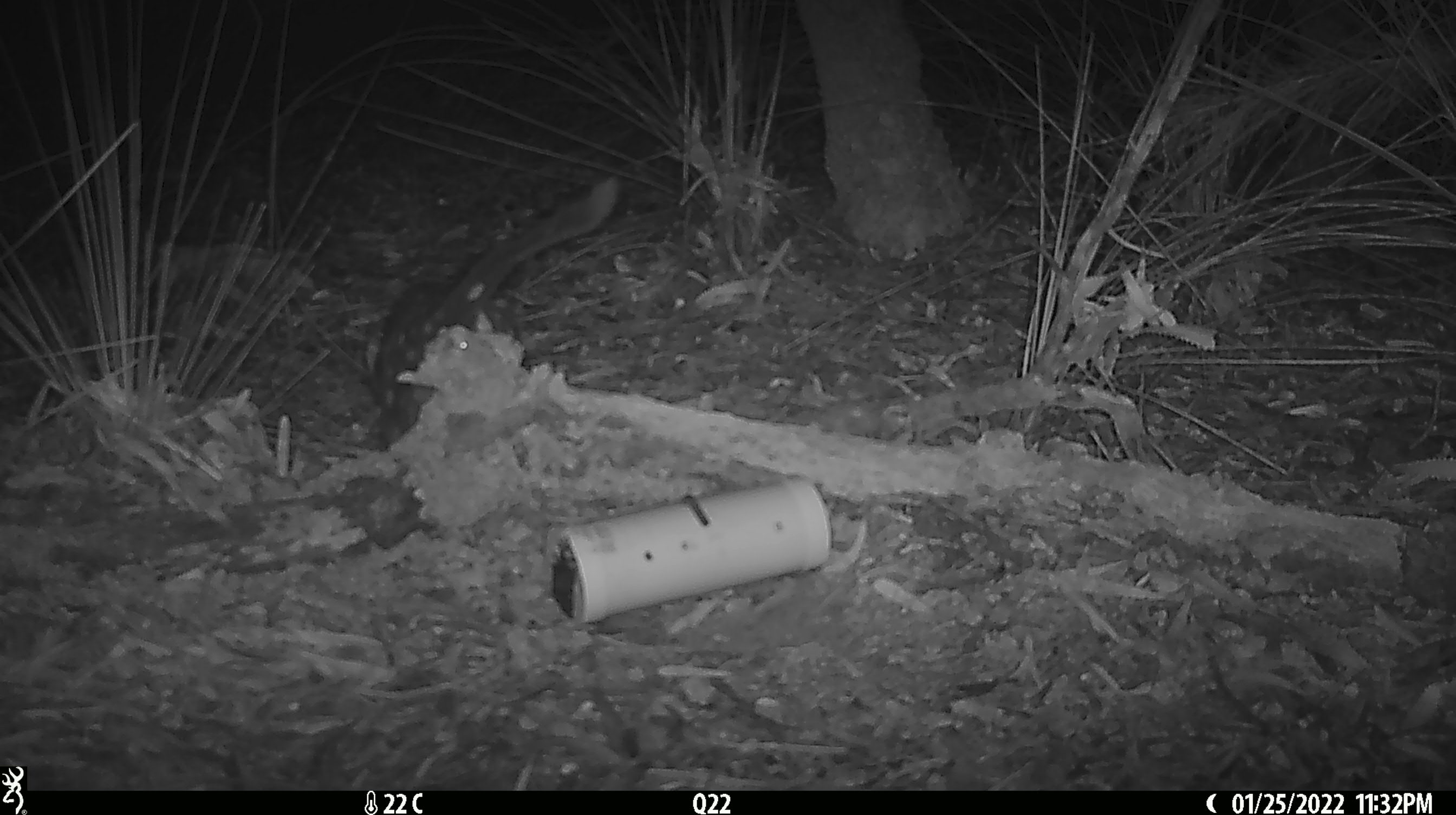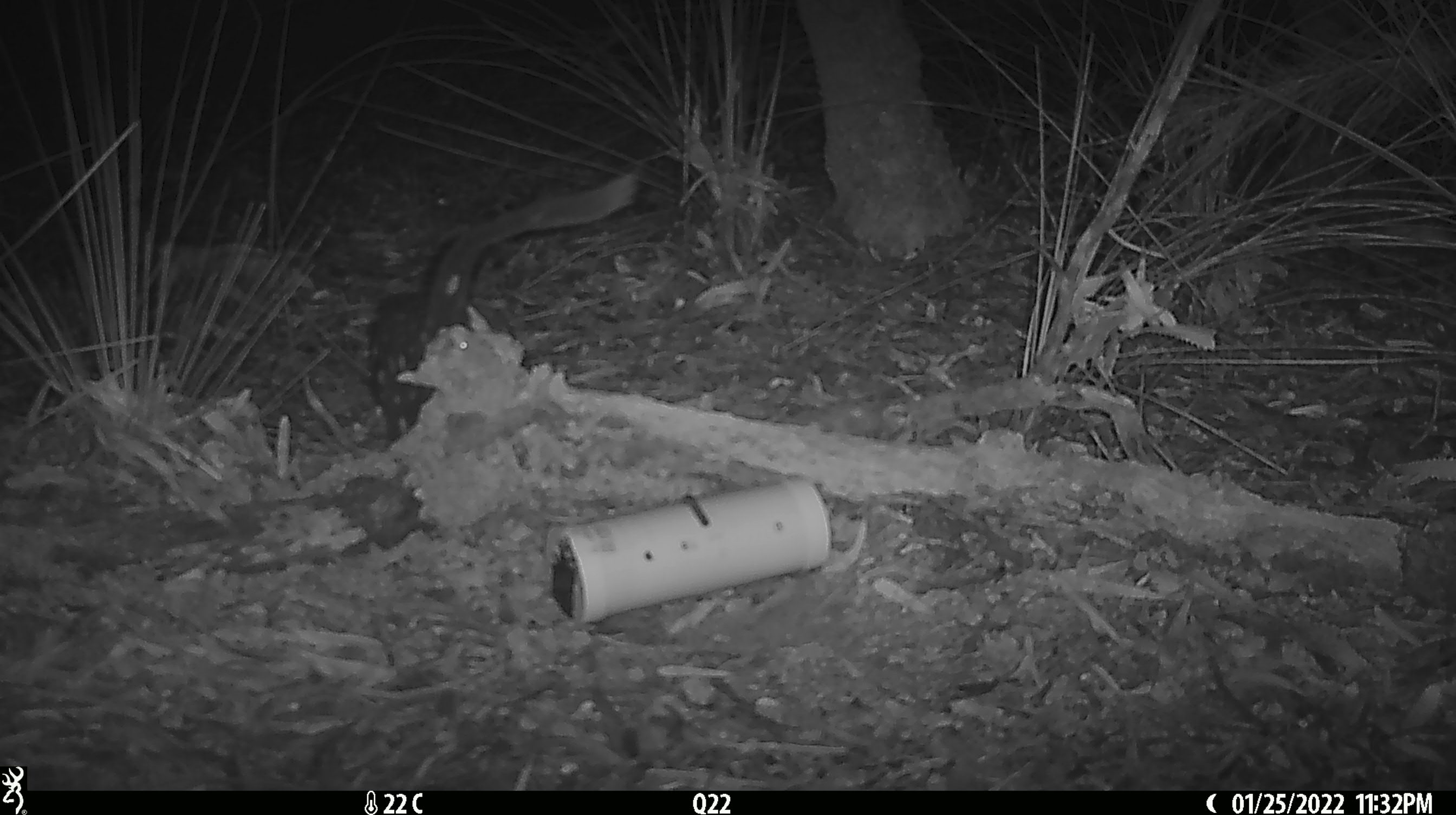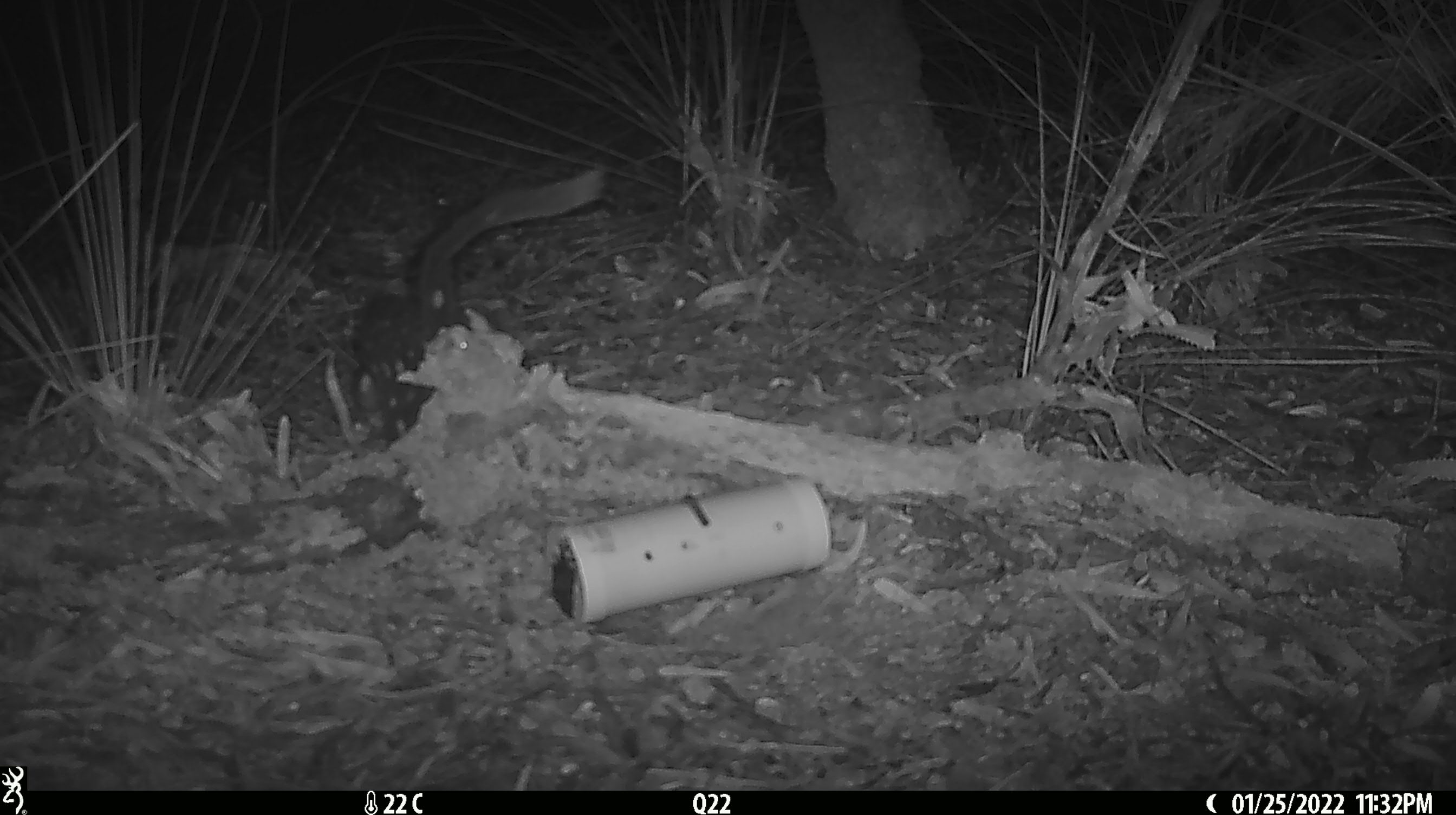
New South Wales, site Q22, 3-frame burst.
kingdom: Animalia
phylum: Chordata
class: Mammalia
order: Dasyuromorphia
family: Dasyuridae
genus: Dasyurus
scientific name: Dasyurus maculatus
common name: spotted-tailed quoll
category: quoll